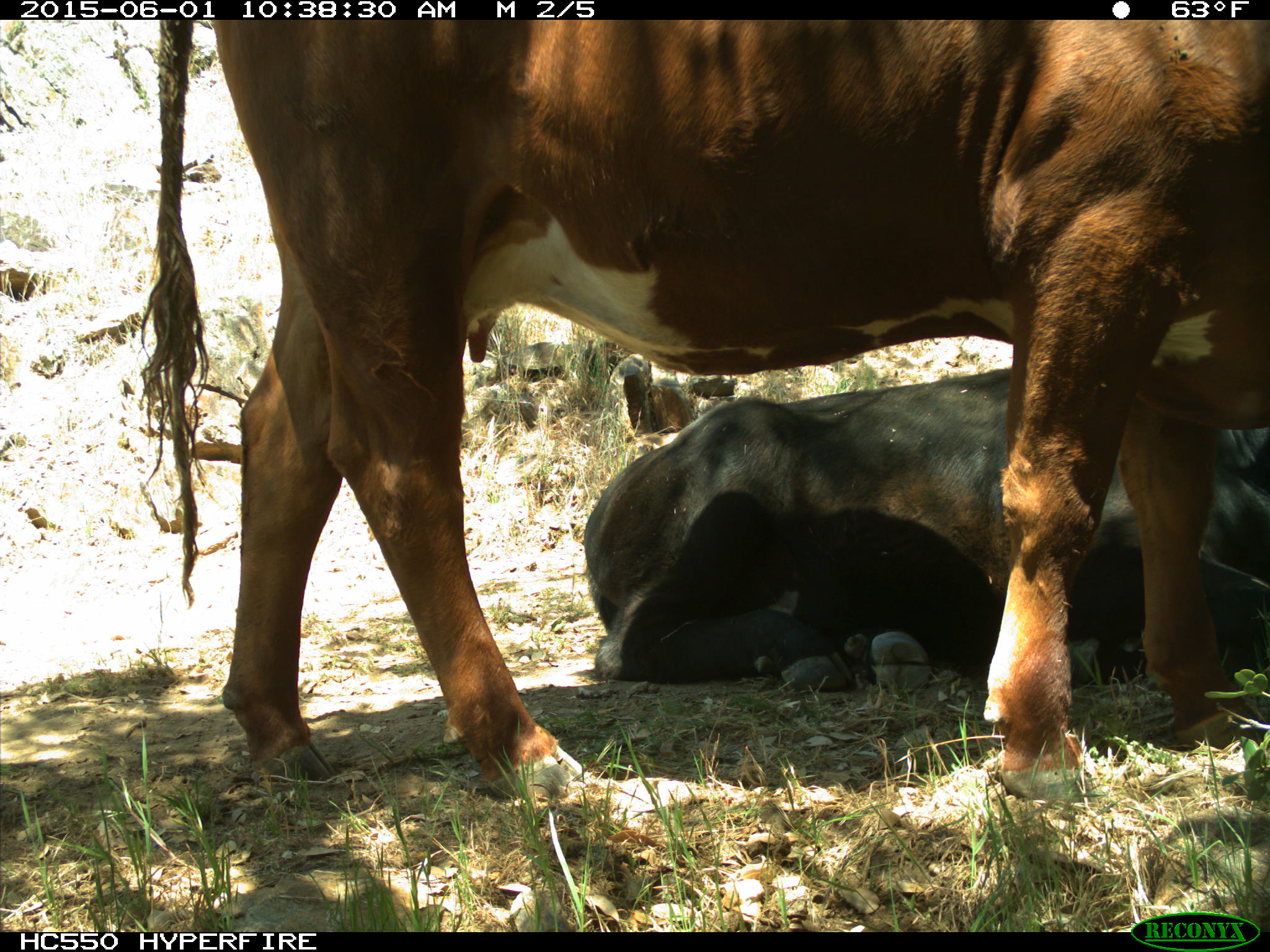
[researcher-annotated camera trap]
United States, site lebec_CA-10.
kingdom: Animalia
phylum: Chordata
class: Mammalia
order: Artiodactyla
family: Bovidae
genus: Bos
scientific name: Bos taurus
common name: domestic cow